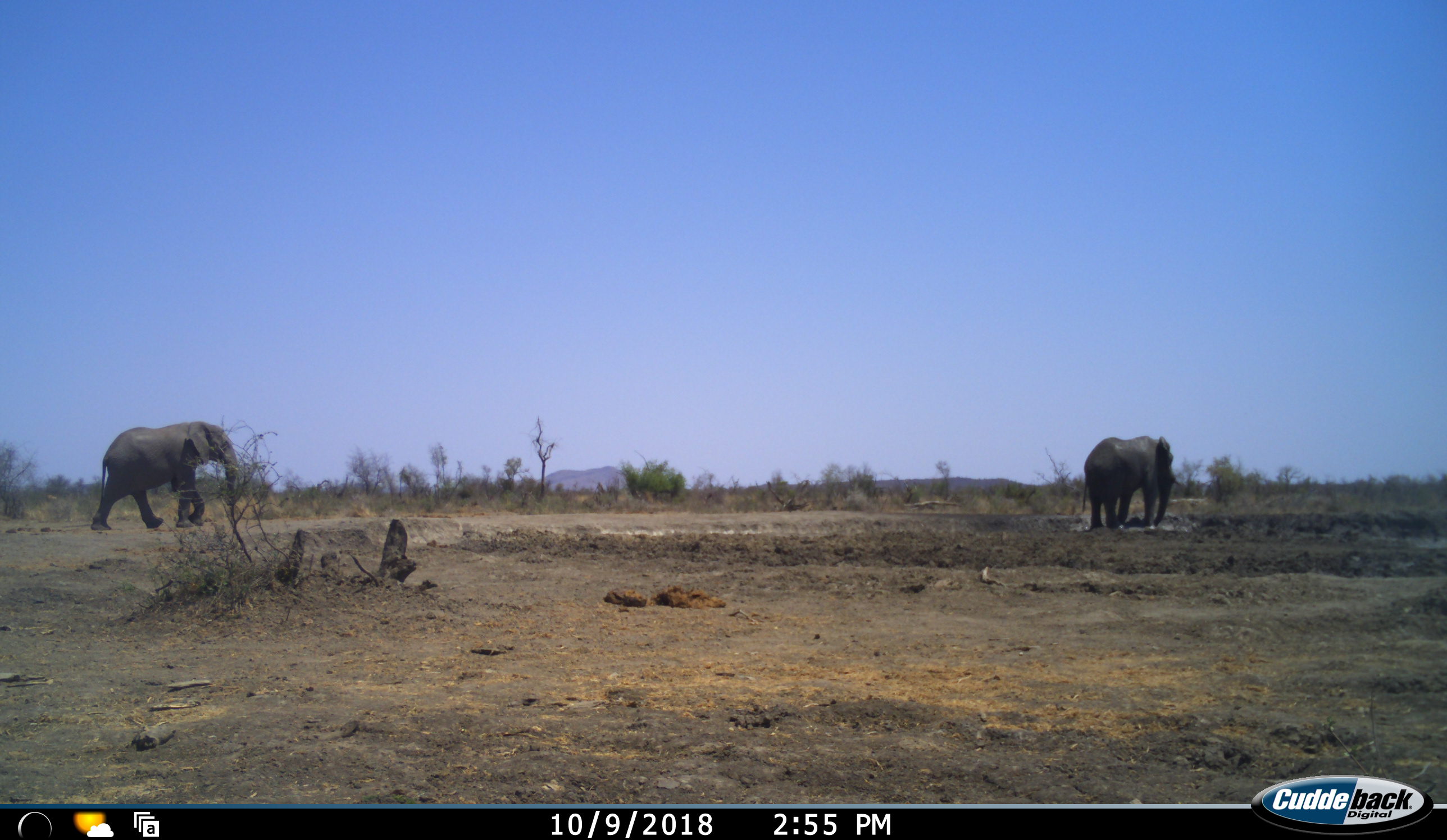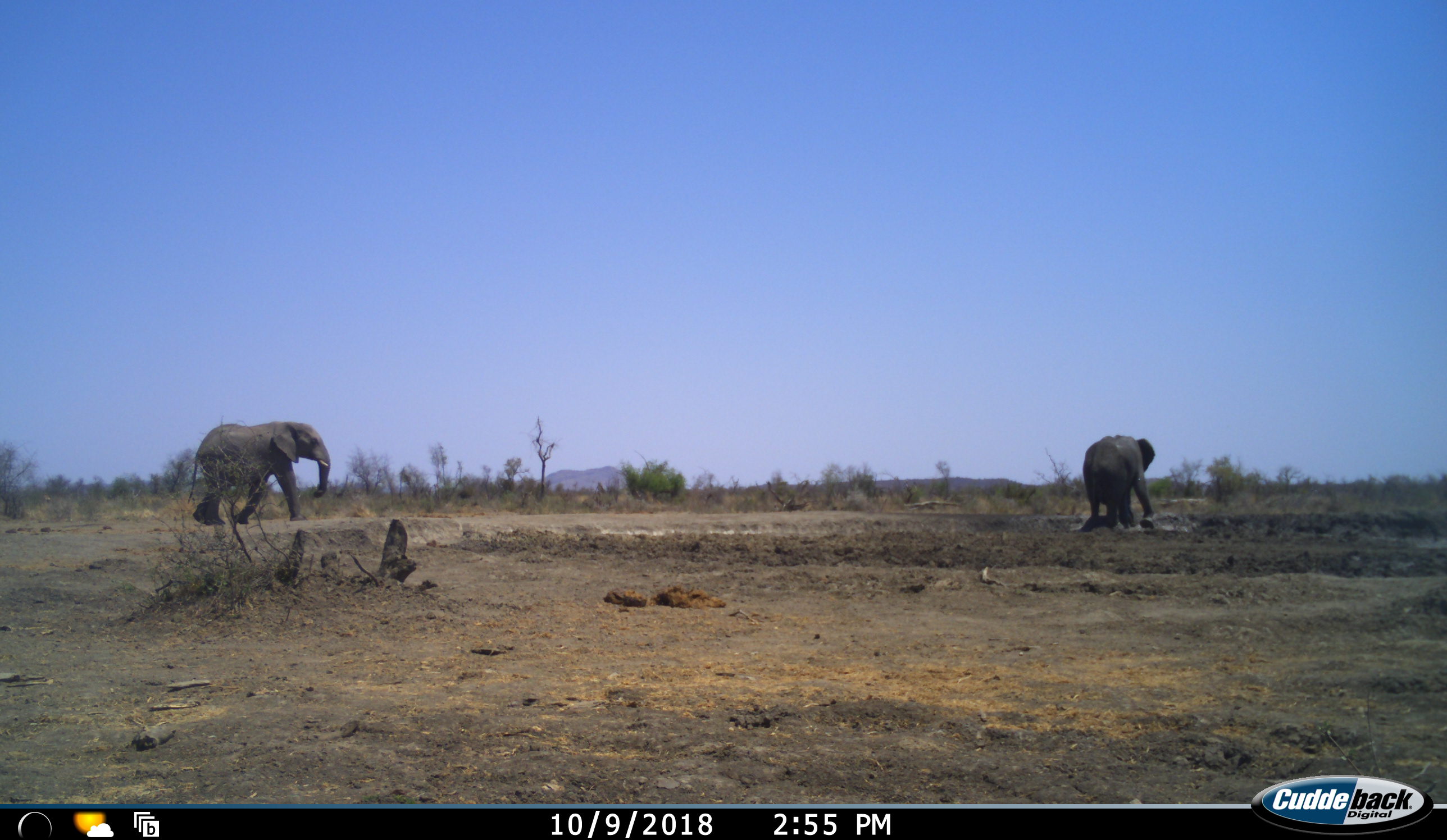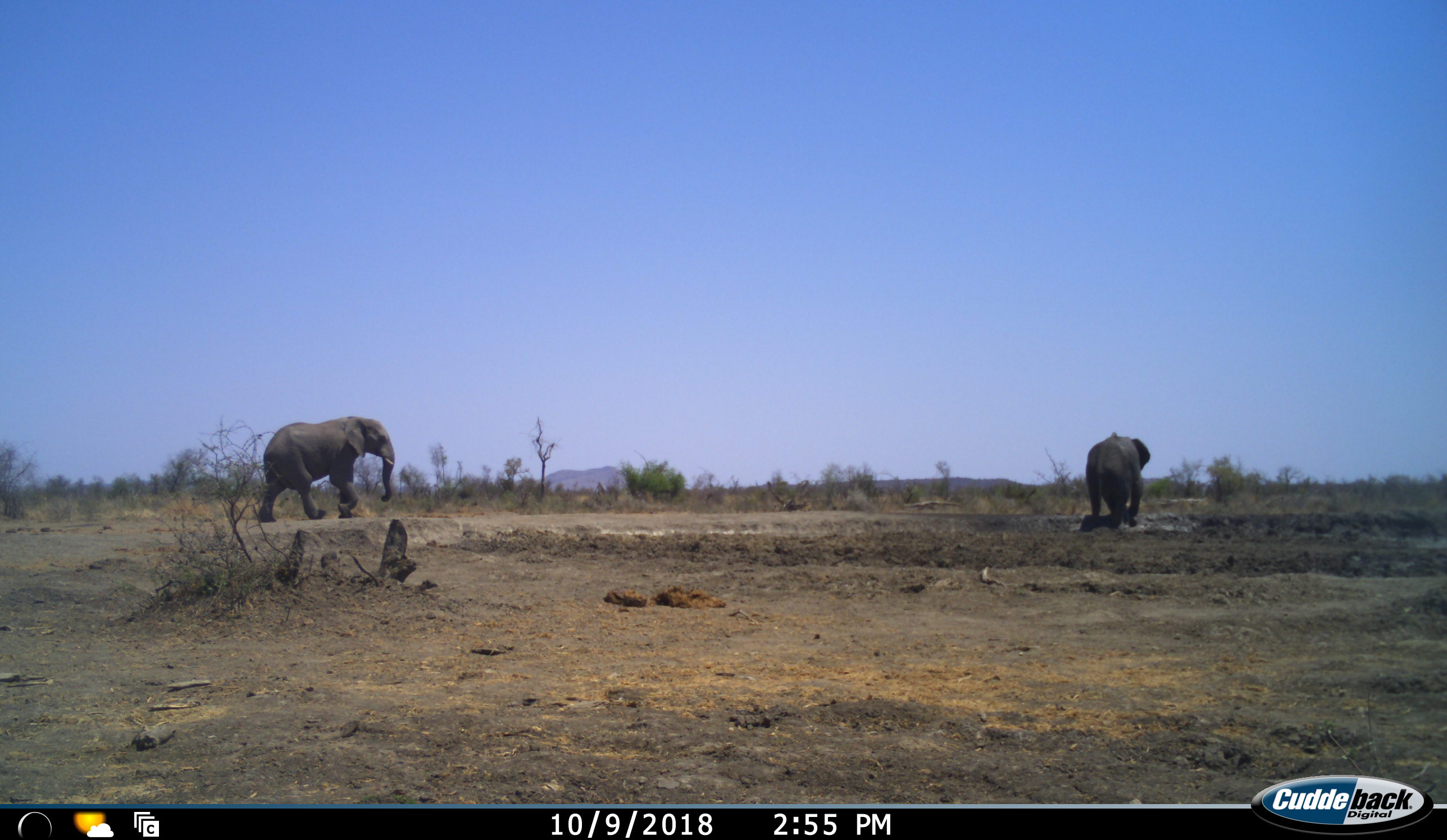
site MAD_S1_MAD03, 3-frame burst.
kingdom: Animalia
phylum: Chordata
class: Mammalia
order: Proboscidea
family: Elephantidae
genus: Loxodonta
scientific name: Loxodonta africana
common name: african bush elephant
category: elephant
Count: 2.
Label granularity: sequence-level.